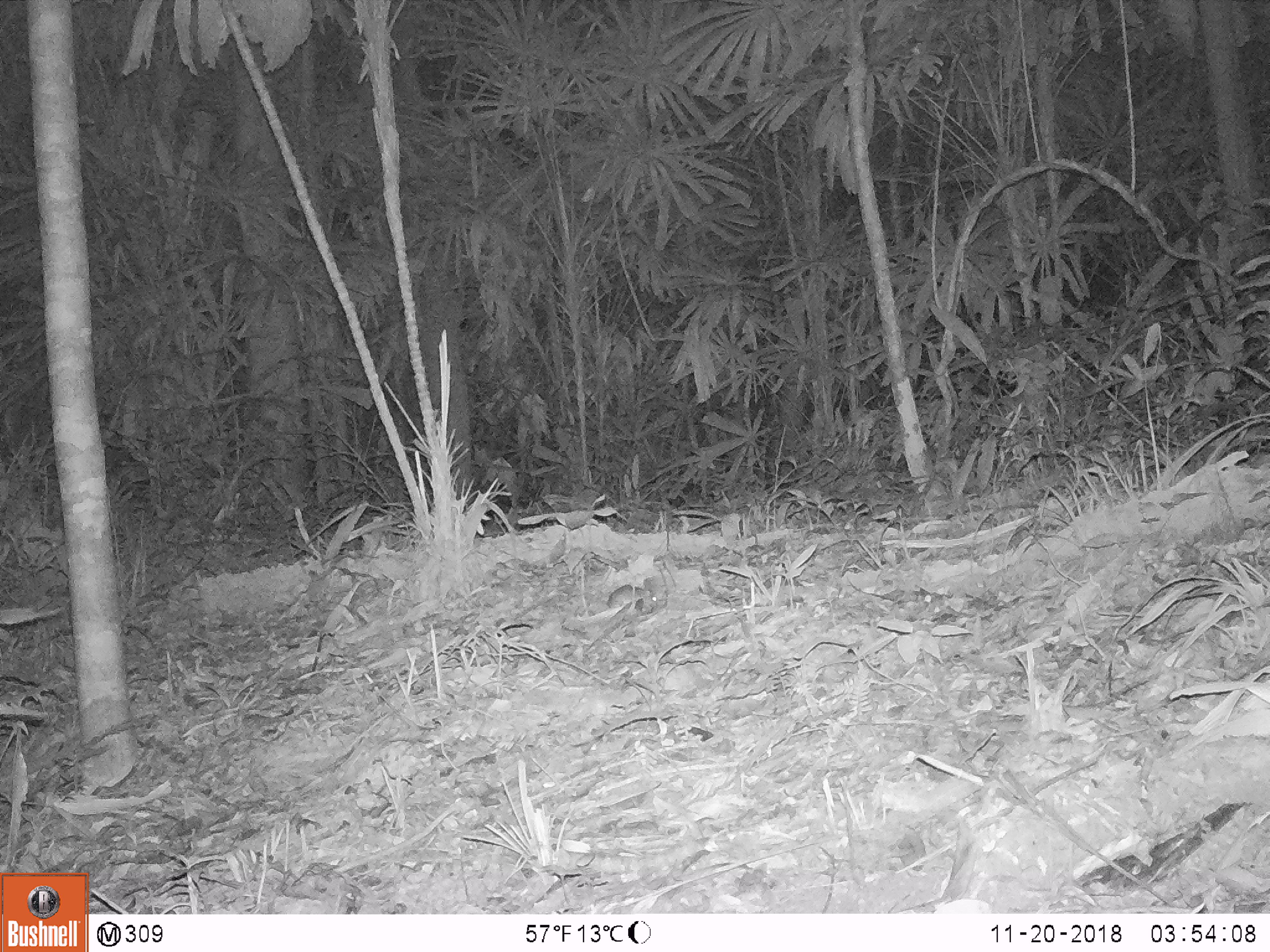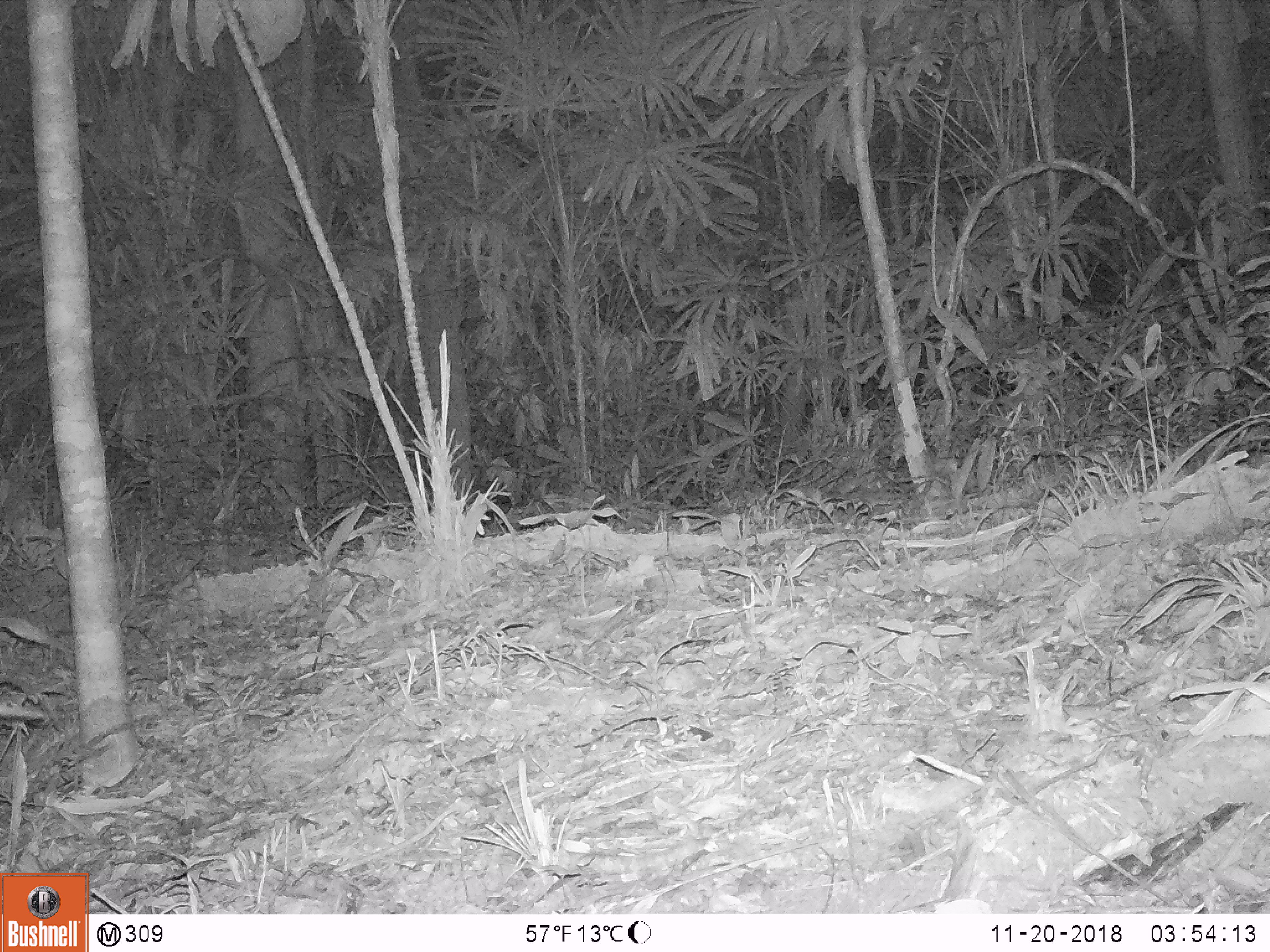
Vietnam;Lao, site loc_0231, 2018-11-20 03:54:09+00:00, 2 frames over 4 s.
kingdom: Animalia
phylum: Chordata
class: Mammalia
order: Rodentia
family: Muridae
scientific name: Muridae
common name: old-world mice and rats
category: unidentified murid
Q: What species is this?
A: Unidentified murid (old-world mice and rats) (Muridae).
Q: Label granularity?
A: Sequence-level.